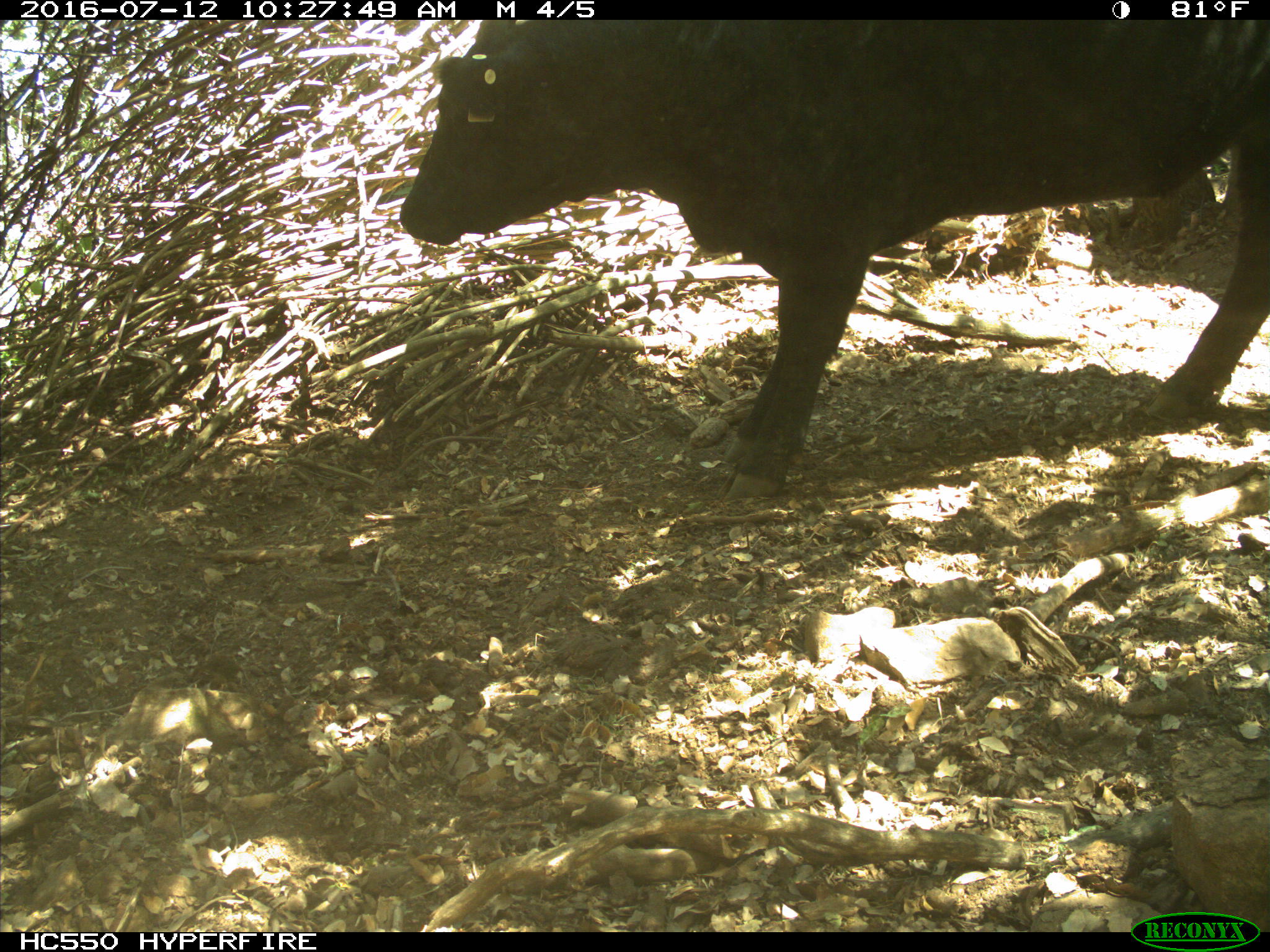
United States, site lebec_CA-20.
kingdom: Animalia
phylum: Chordata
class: Mammalia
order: Artiodactyla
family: Bovidae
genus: Bos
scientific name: Bos taurus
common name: domestic cow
Bos taurus (domestic cow).